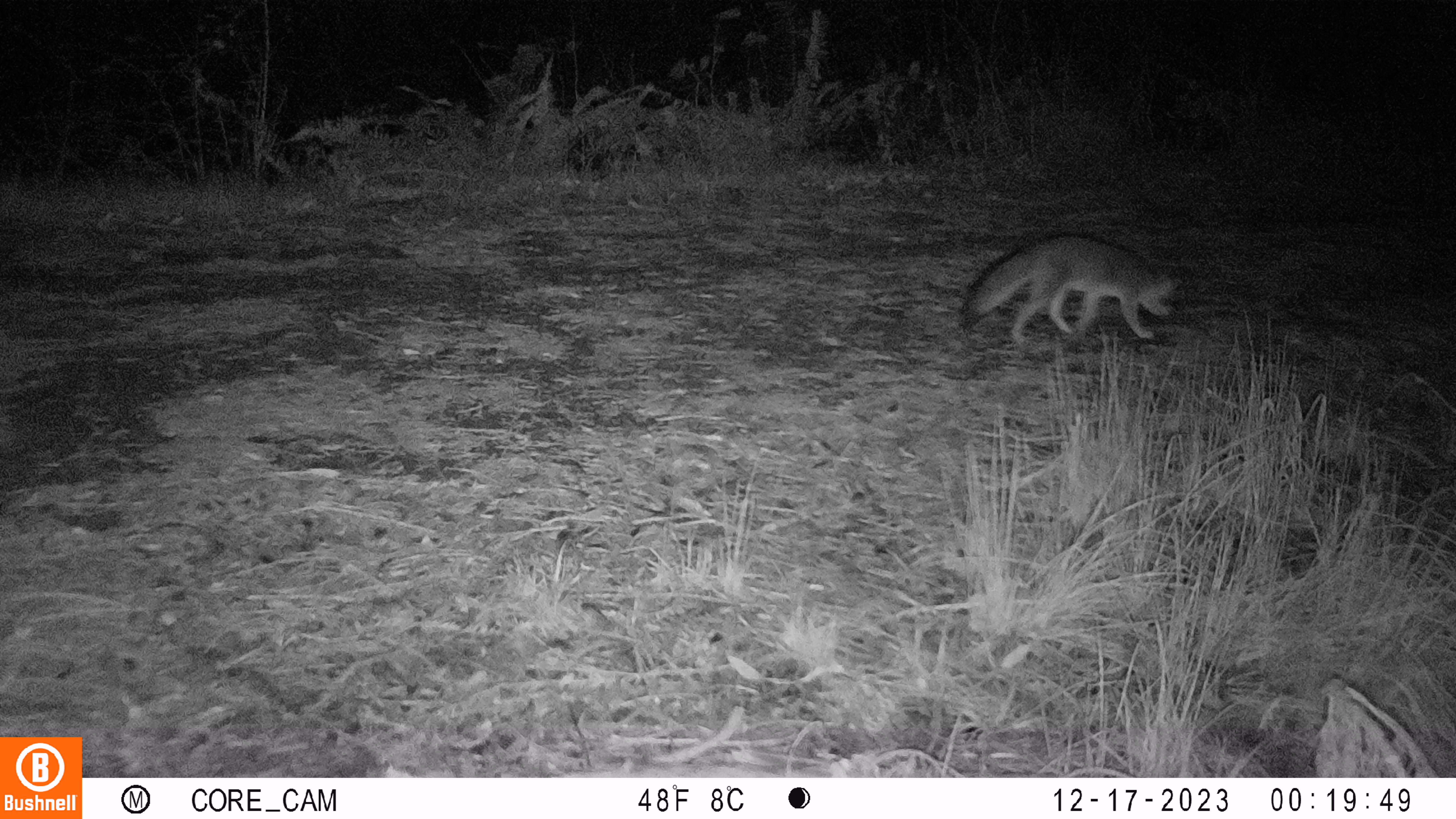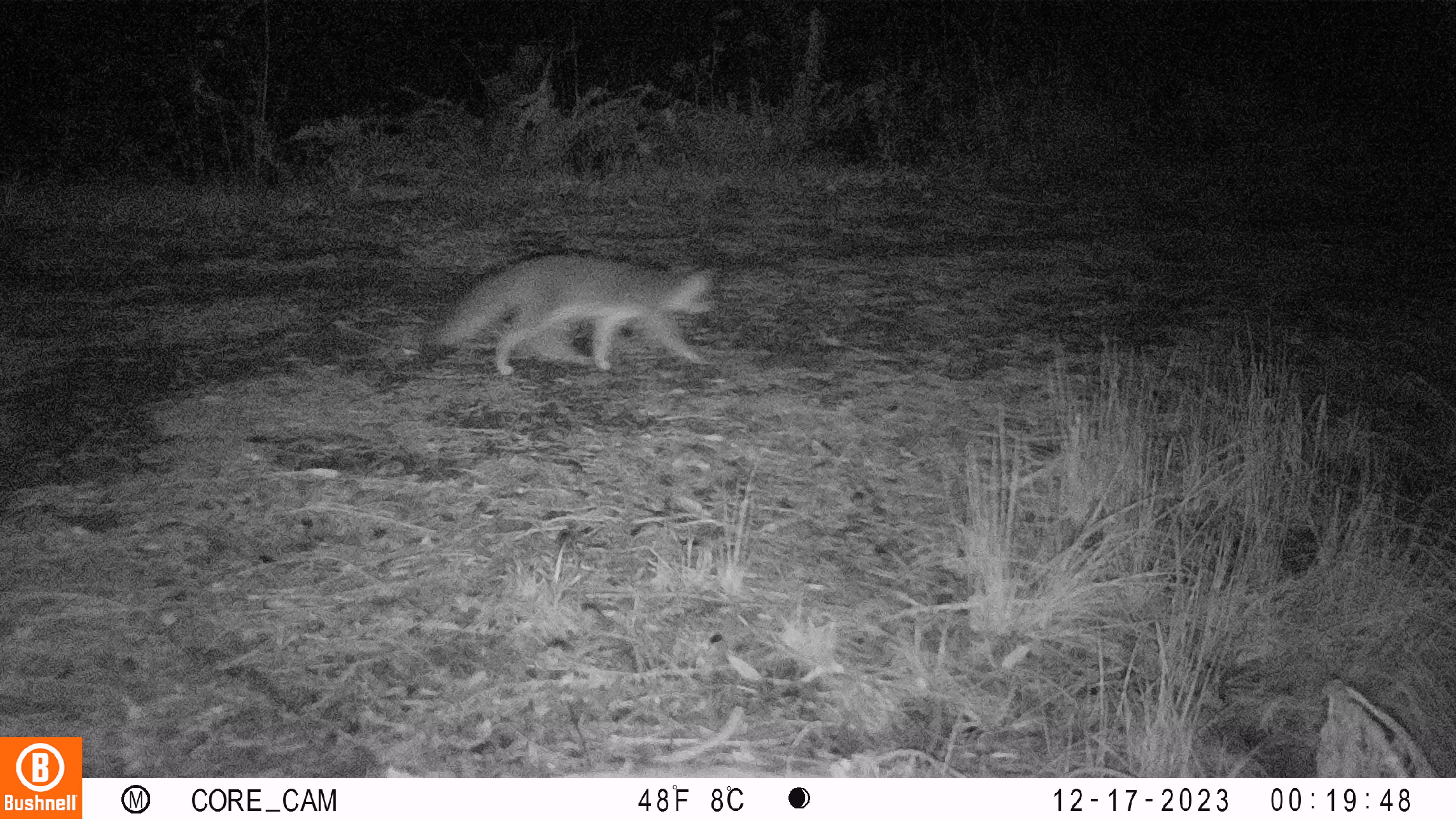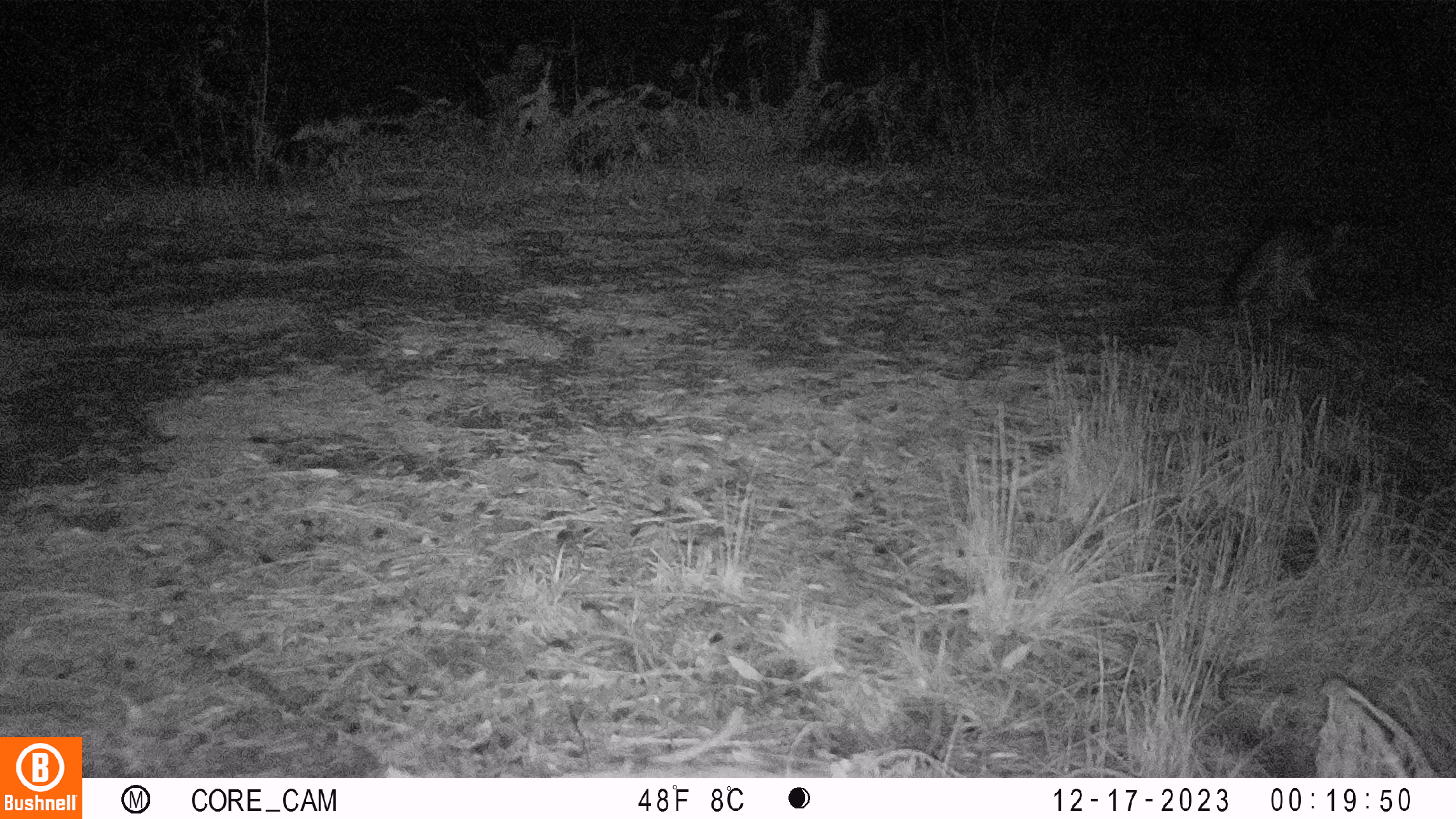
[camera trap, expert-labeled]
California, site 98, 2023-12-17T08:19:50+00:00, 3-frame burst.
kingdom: Animalia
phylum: Chordata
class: Mammalia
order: Carnivora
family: Canidae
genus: Urocyon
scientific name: Urocyon cinereoargenteus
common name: gray fox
Gray fox (Urocyon cinereoargenteus).